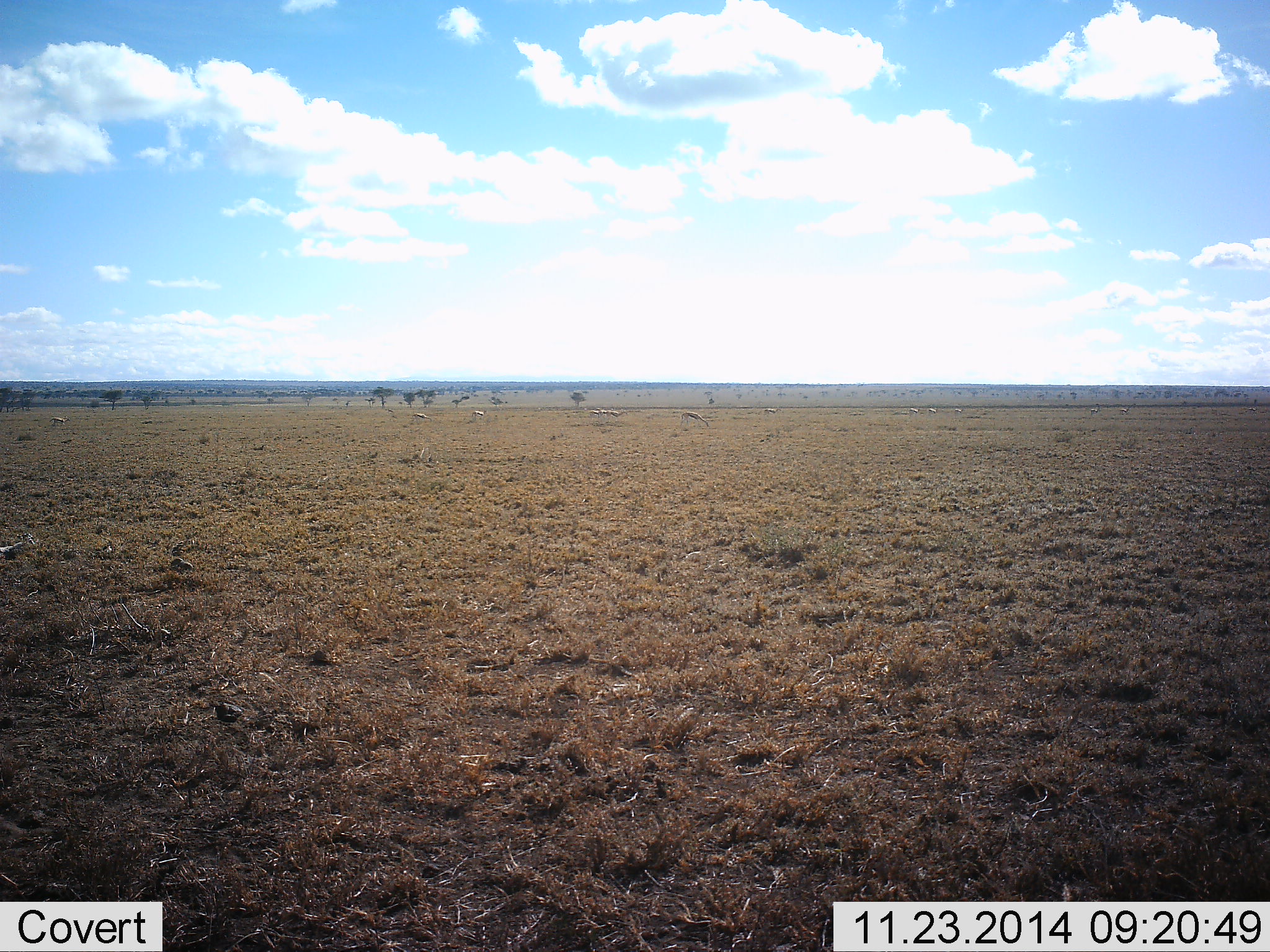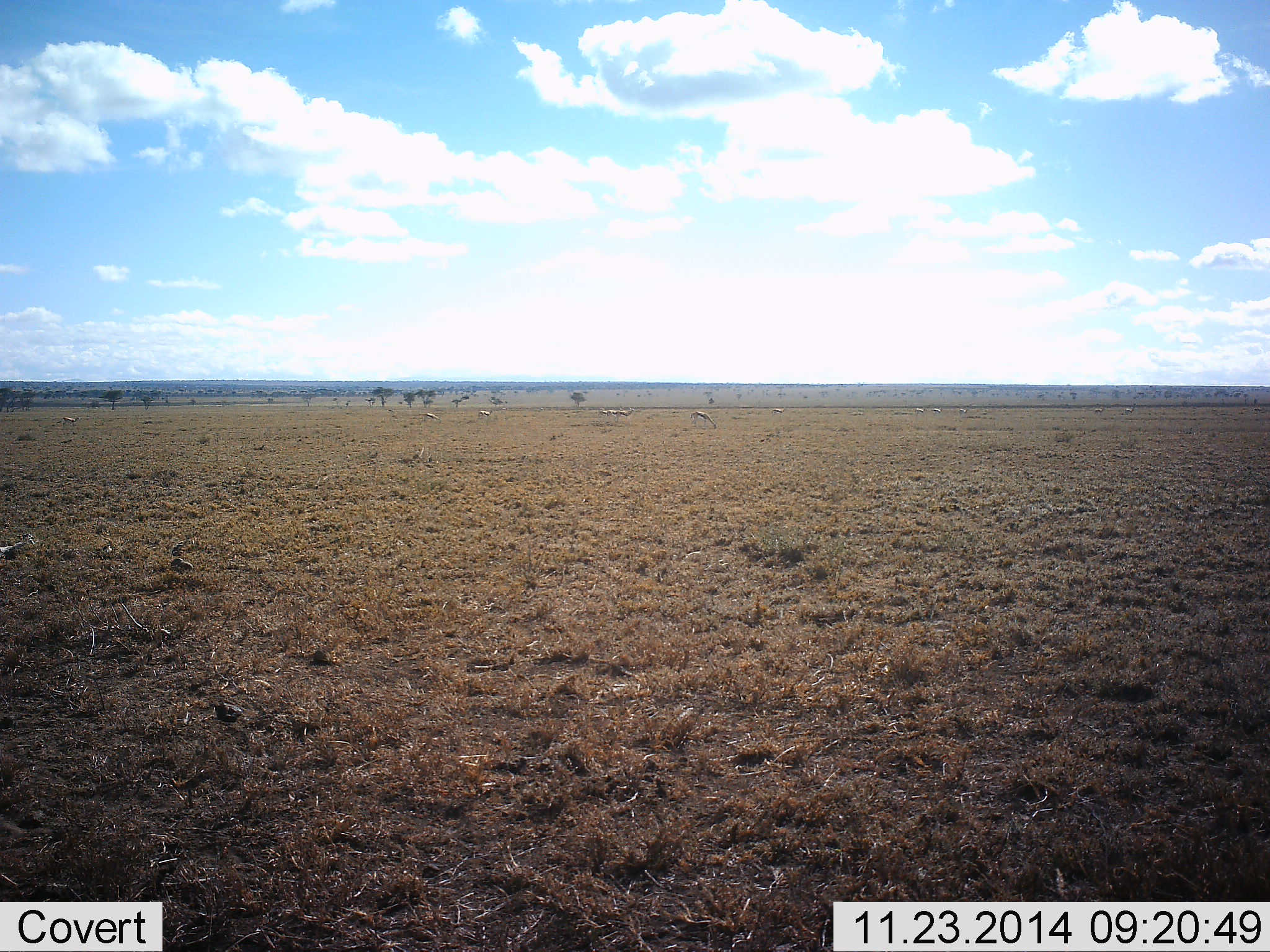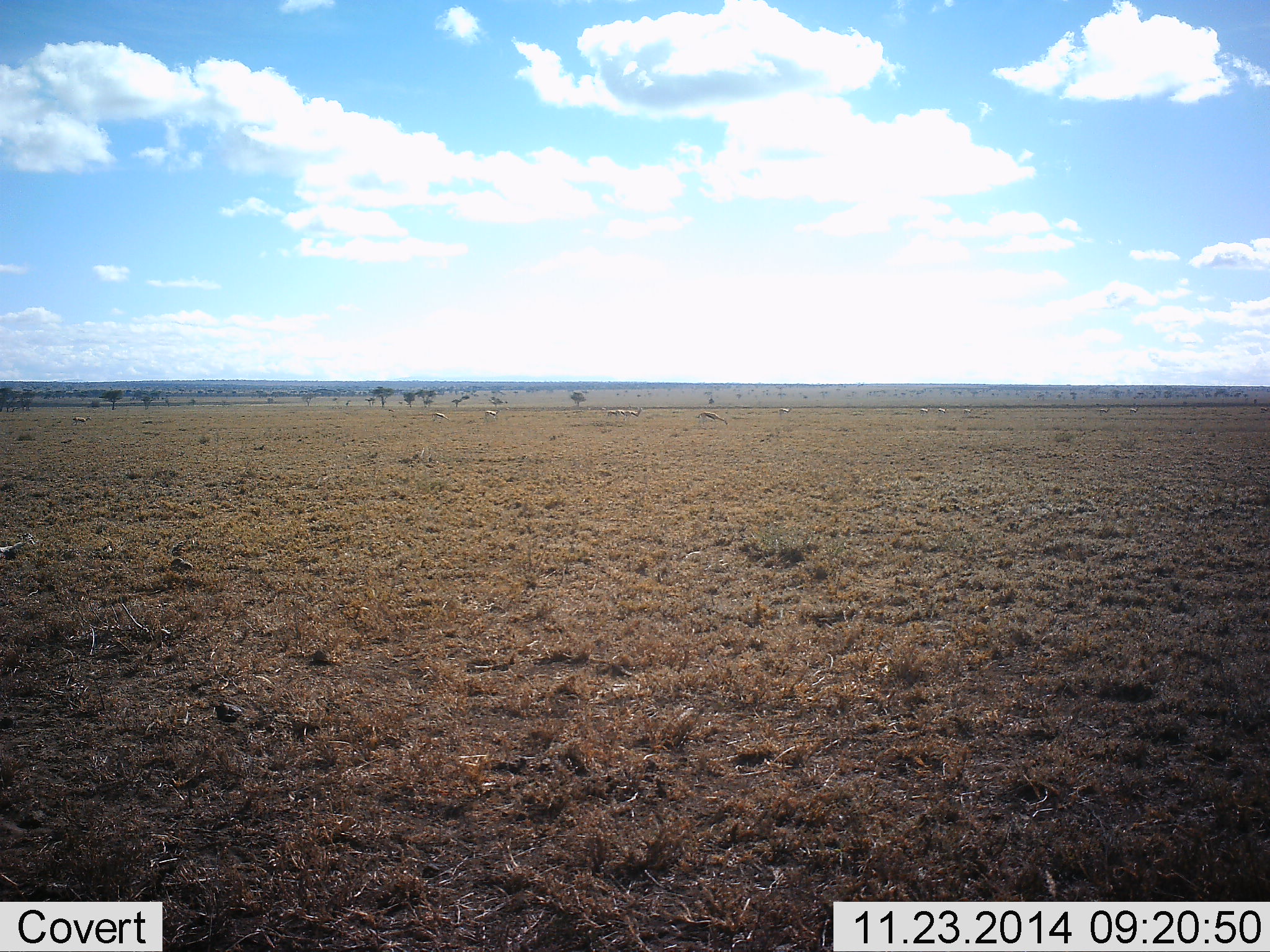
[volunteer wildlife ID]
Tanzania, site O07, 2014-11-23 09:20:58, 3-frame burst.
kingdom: Animalia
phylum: Chordata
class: Mammalia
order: Artiodactyla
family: Bovidae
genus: Eudorcas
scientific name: Eudorcas thomsonii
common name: thomson's gazelle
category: gazellethomsons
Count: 11-50.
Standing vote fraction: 10%.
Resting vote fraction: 0%.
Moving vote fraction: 70%.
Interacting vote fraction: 0%.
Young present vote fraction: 0%.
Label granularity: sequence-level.